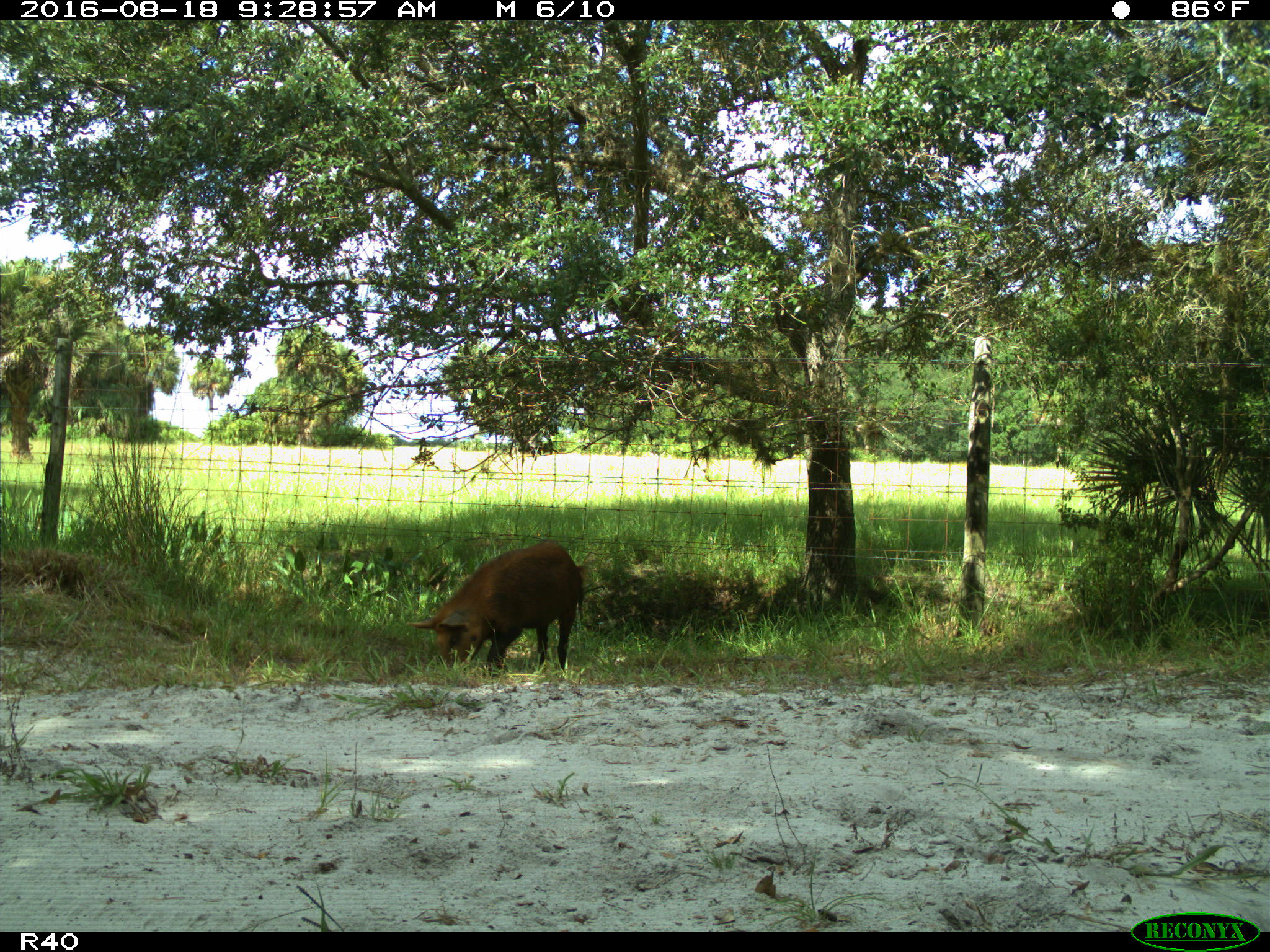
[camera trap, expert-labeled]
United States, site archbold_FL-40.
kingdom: Animalia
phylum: Chordata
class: Mammalia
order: Artiodactyla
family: Suidae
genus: Sus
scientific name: Sus scrofa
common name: wild boar